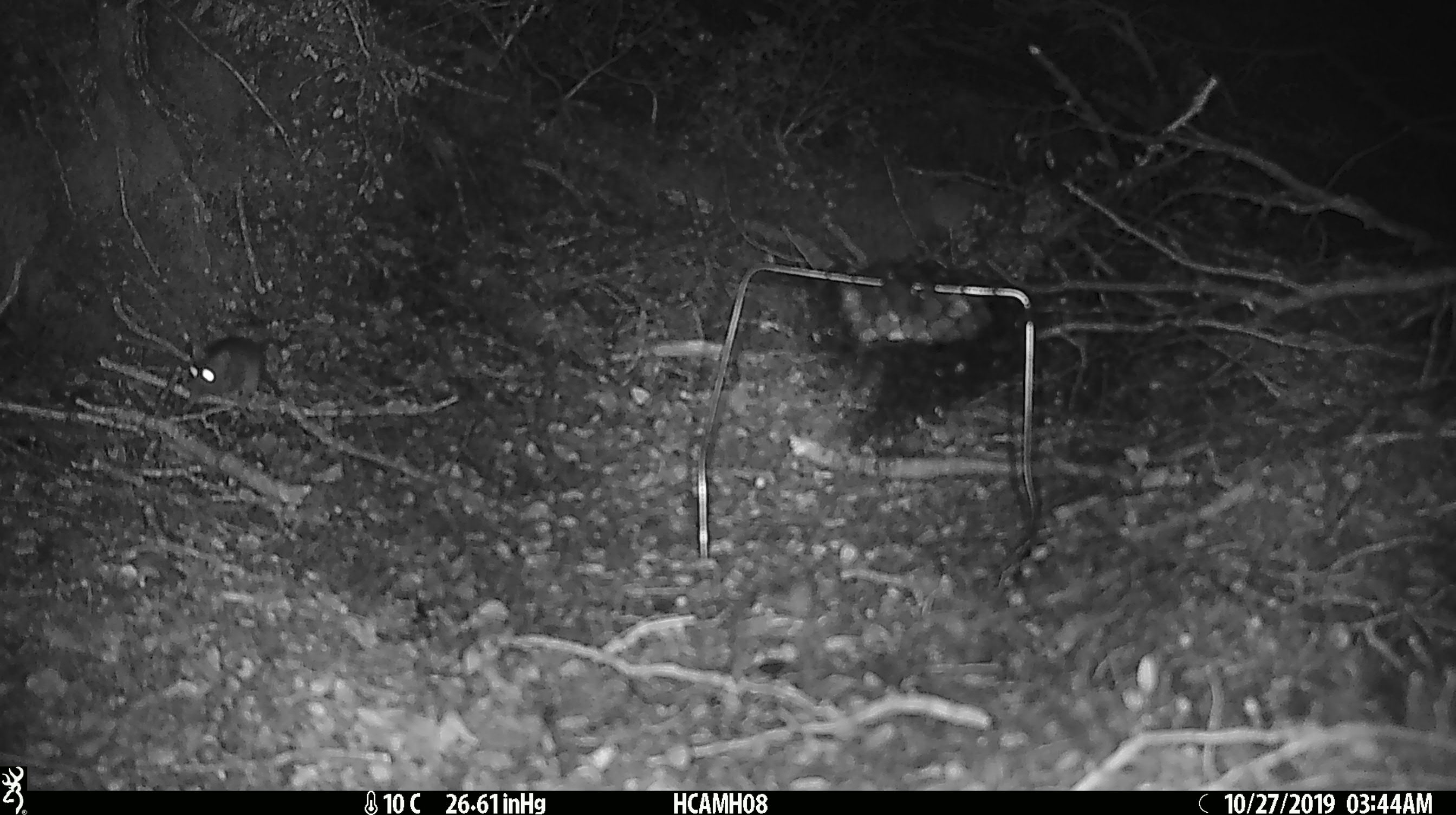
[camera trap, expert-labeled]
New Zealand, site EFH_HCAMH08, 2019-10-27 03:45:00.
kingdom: Animalia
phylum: Chordata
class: Mammalia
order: Rodentia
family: Muridae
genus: Mus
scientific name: Mus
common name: mouse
Mouse (Mus).